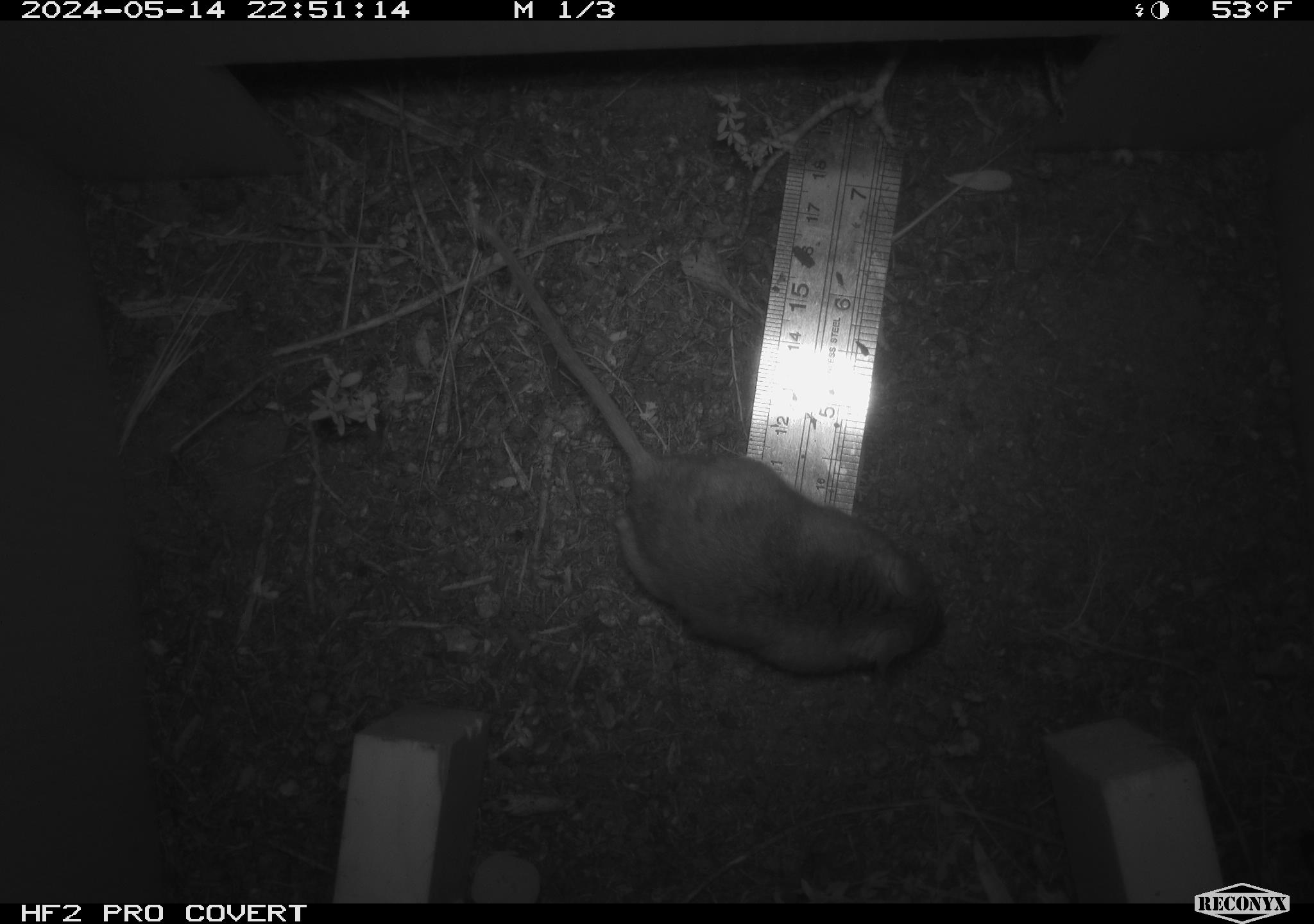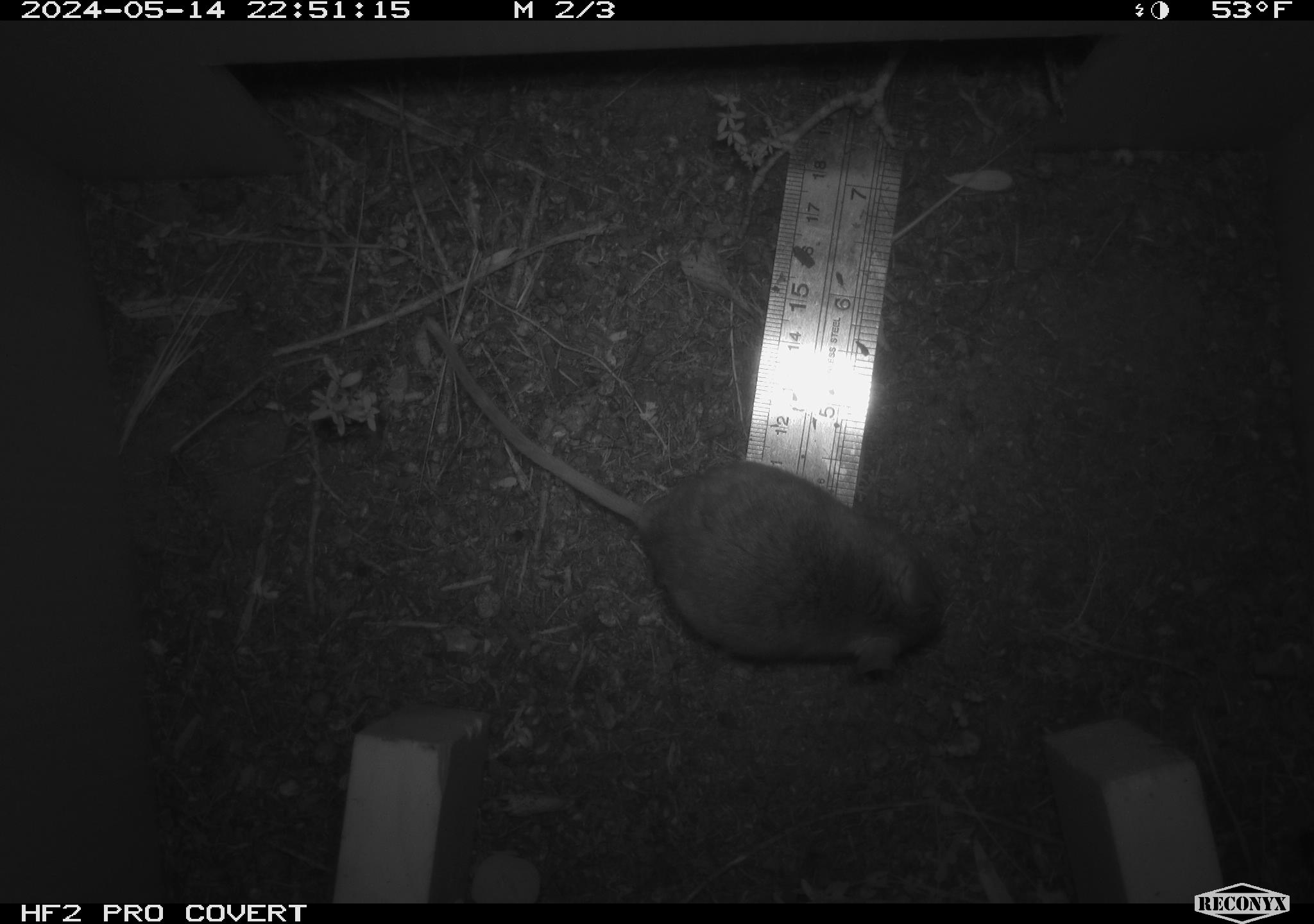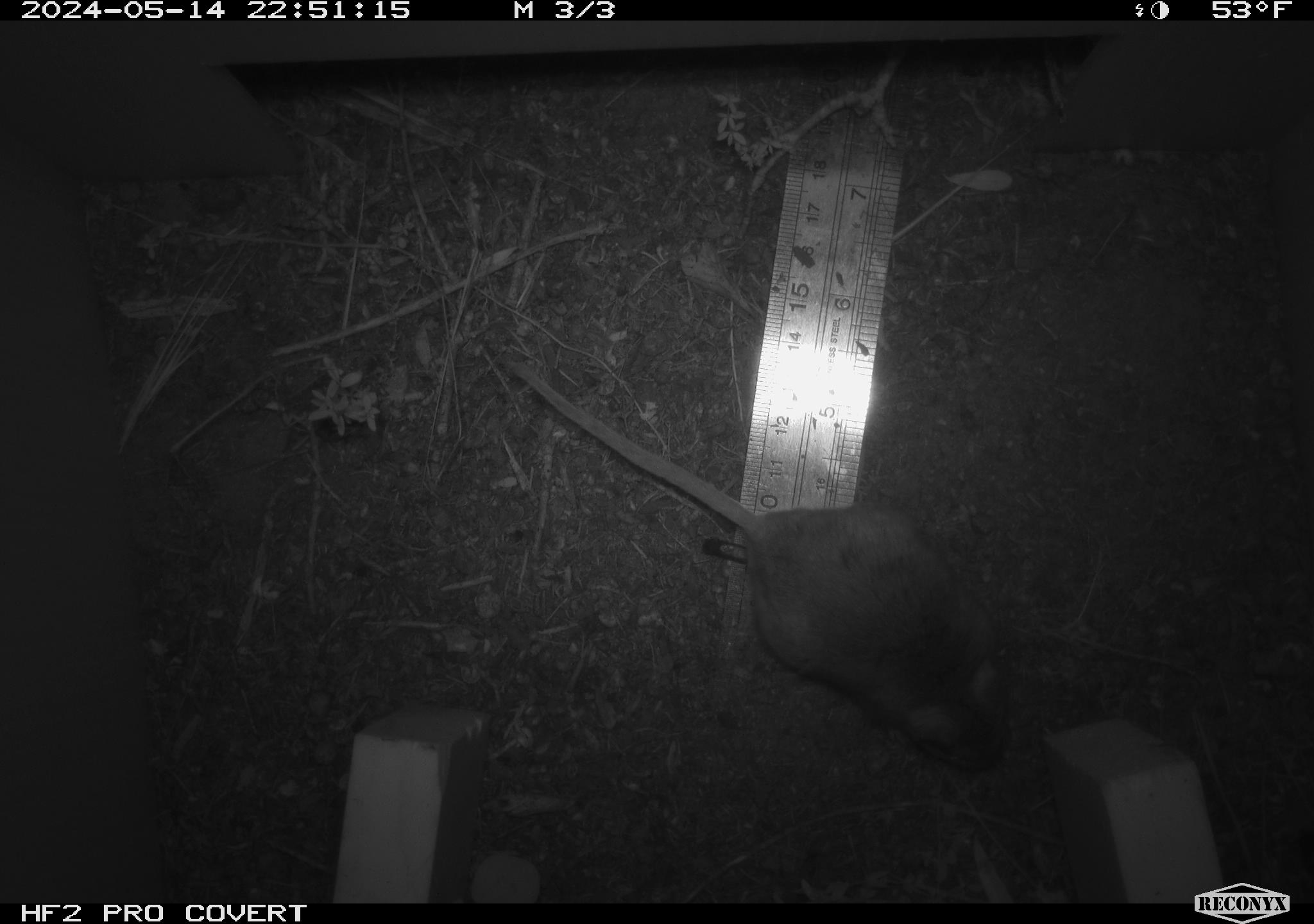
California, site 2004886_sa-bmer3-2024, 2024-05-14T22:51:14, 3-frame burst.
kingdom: Animalia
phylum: Chordata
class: Mammalia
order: Rodentia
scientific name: Rodentia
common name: mouse species